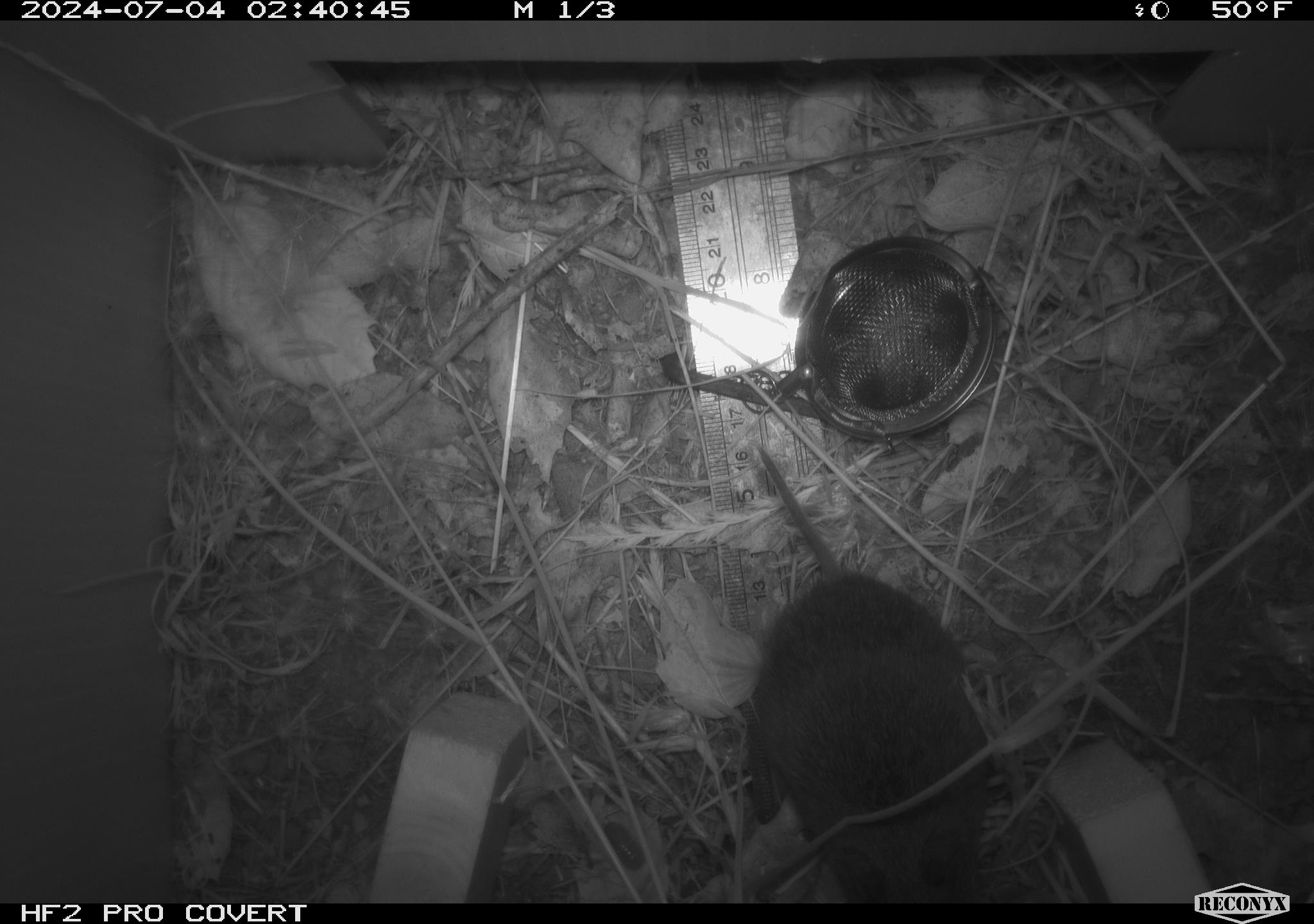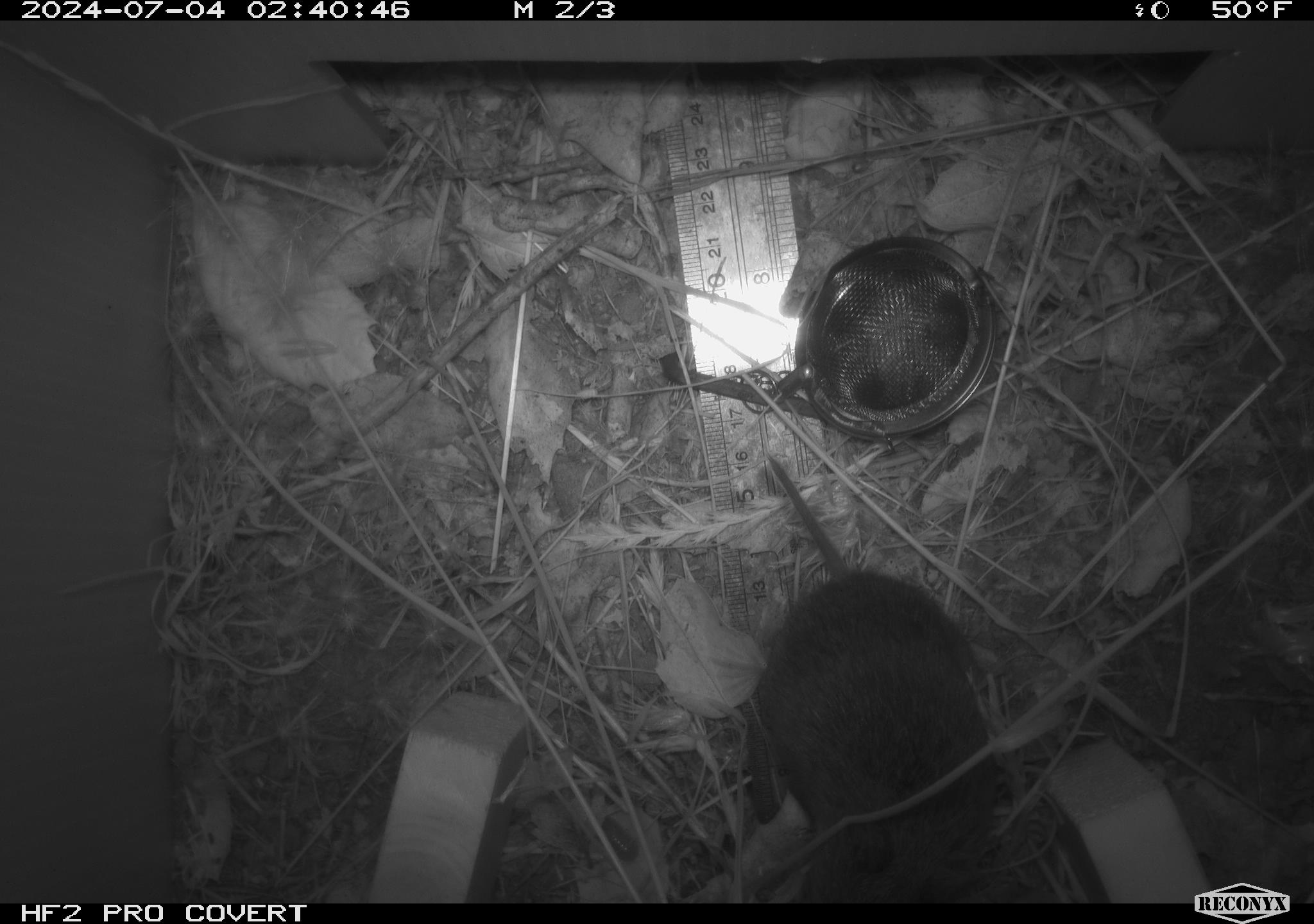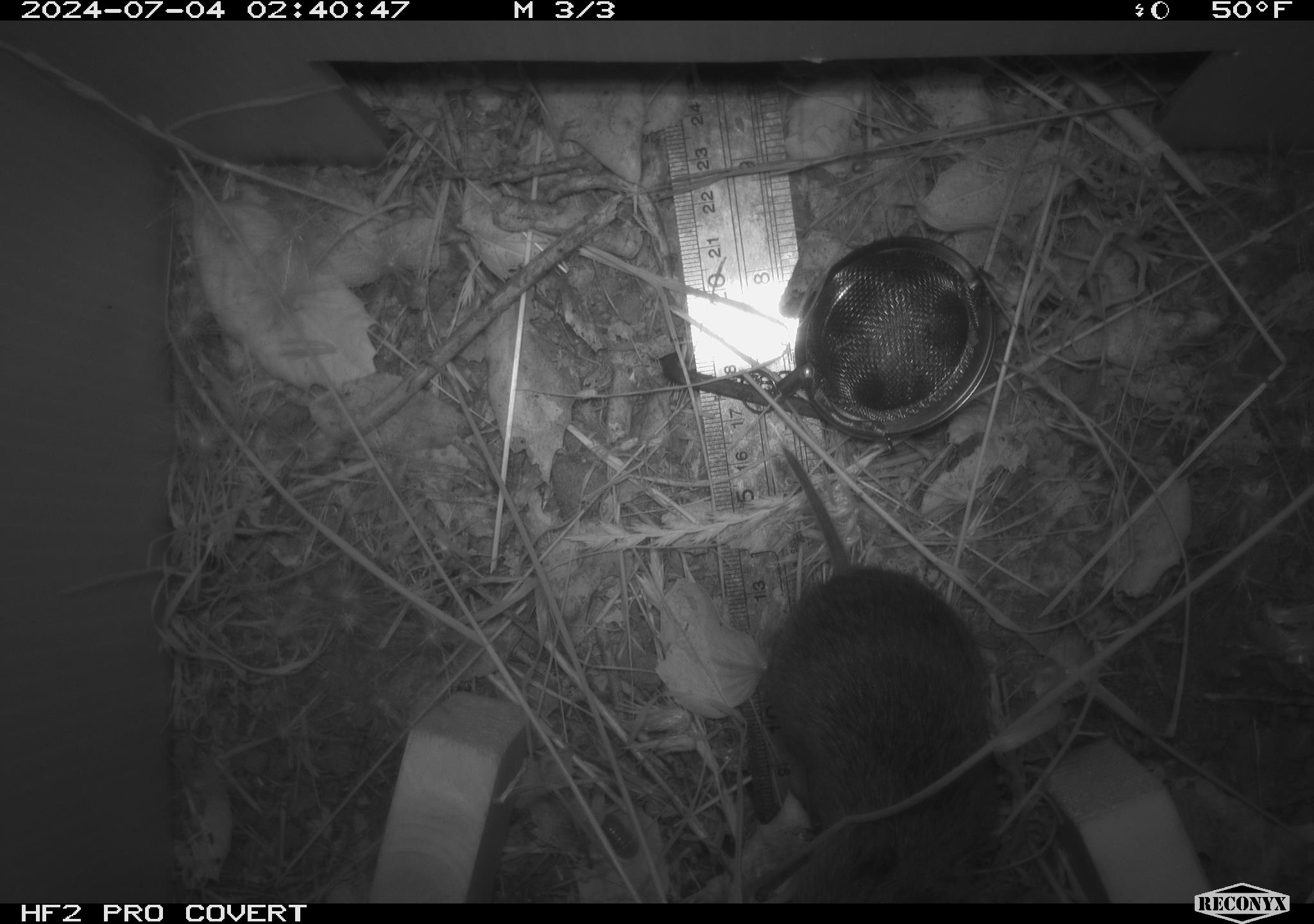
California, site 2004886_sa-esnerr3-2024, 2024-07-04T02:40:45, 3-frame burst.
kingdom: Animalia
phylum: Chordata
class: Mammalia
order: Rodentia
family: Cricetidae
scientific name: Cricetidae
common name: hamsters, voles, lemmings, and allies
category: cricetidae family